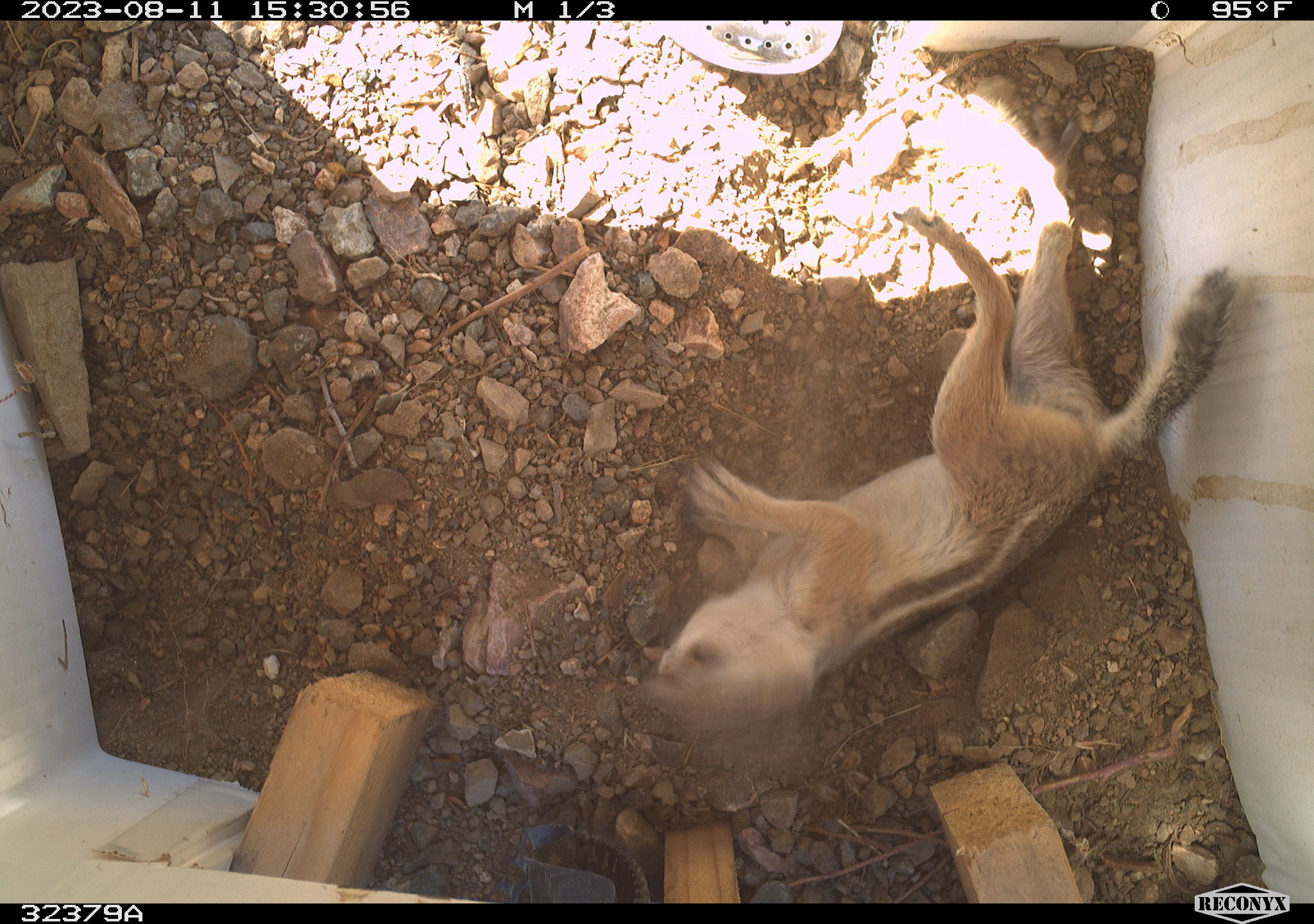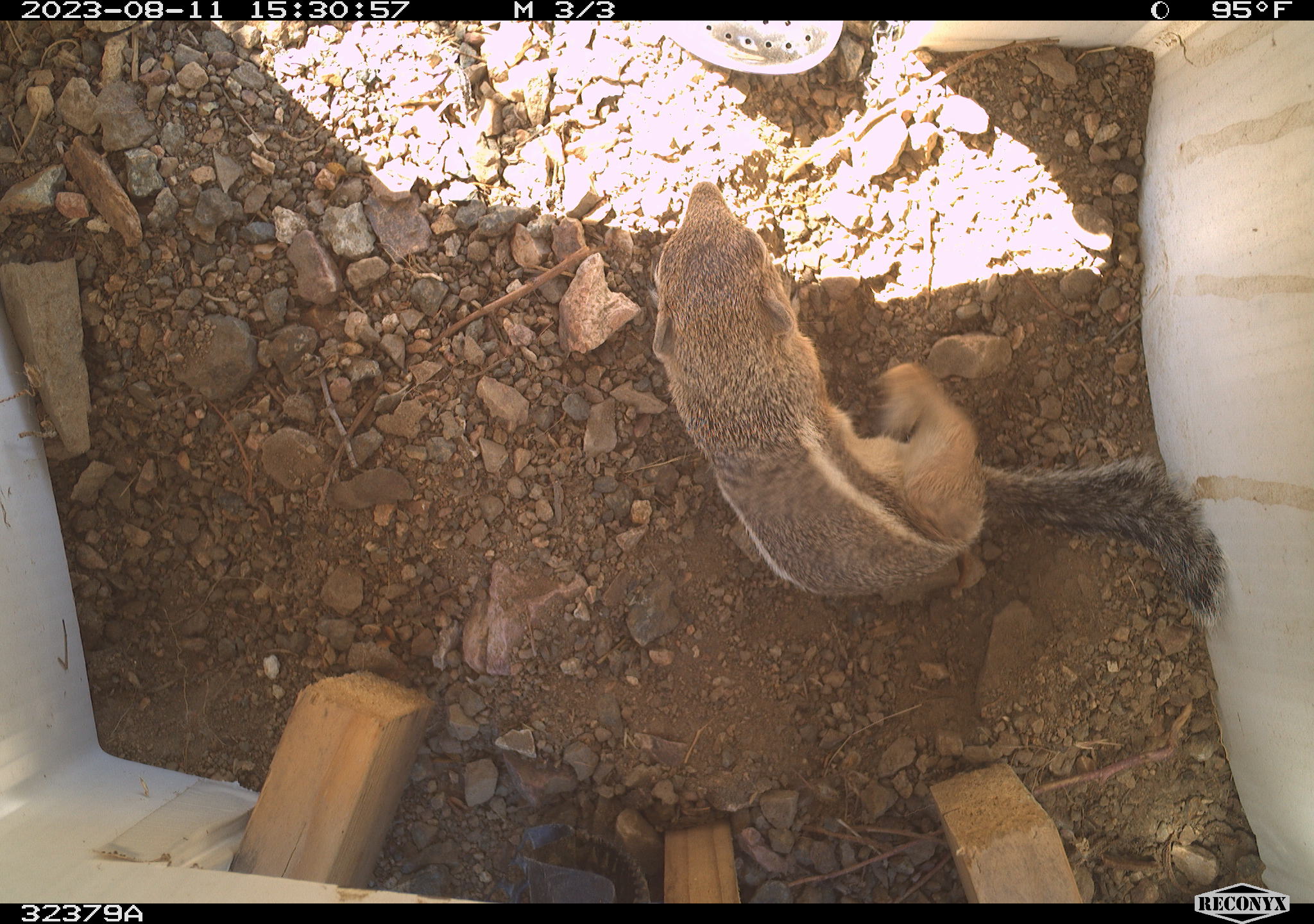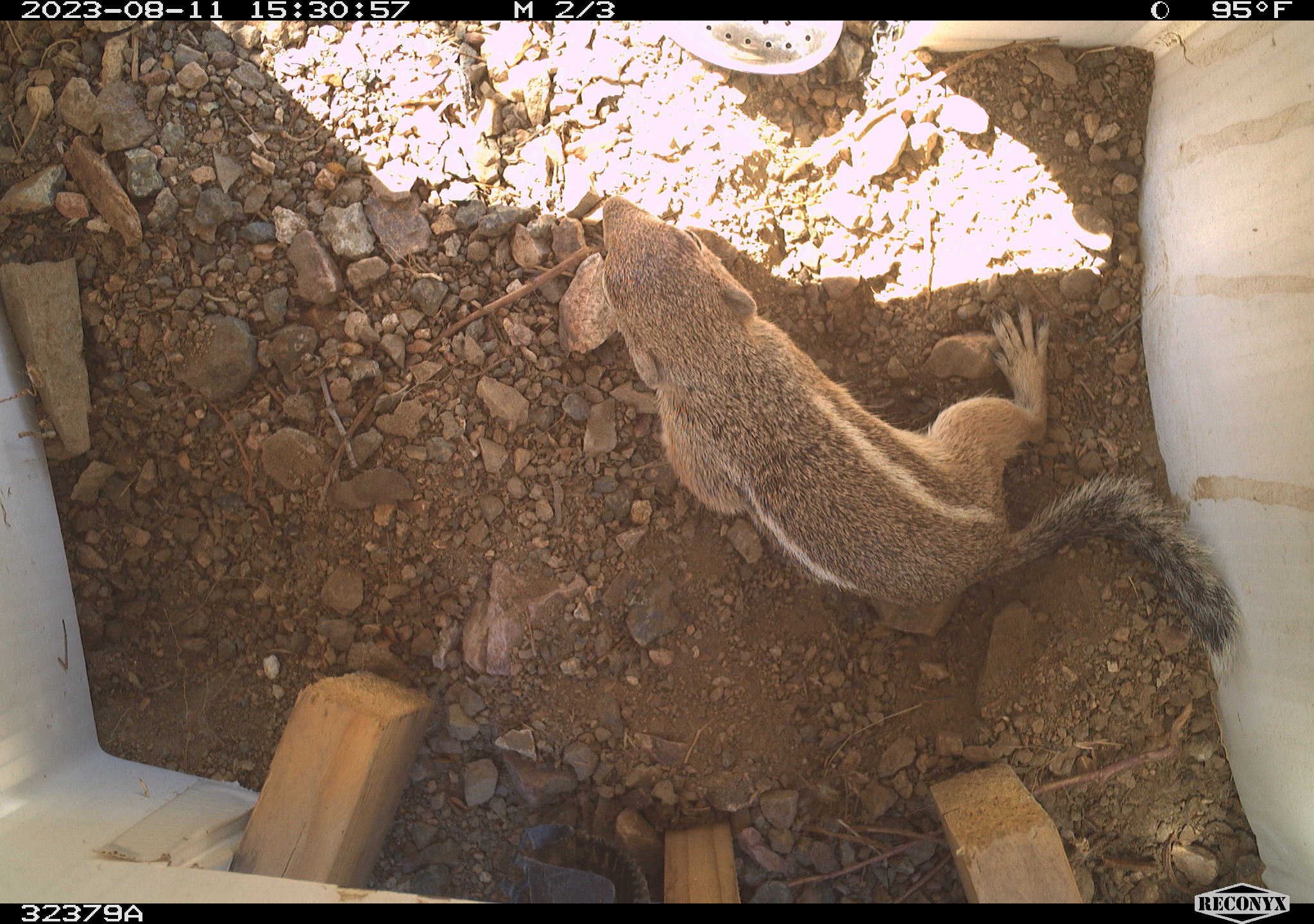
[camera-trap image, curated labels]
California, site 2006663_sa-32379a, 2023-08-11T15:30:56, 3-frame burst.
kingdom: Animalia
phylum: Chordata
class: Mammalia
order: Rodentia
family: Sciuridae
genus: Ammospermophilus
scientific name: Ammospermophilus leucurus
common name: white-tailed antelope squirrel